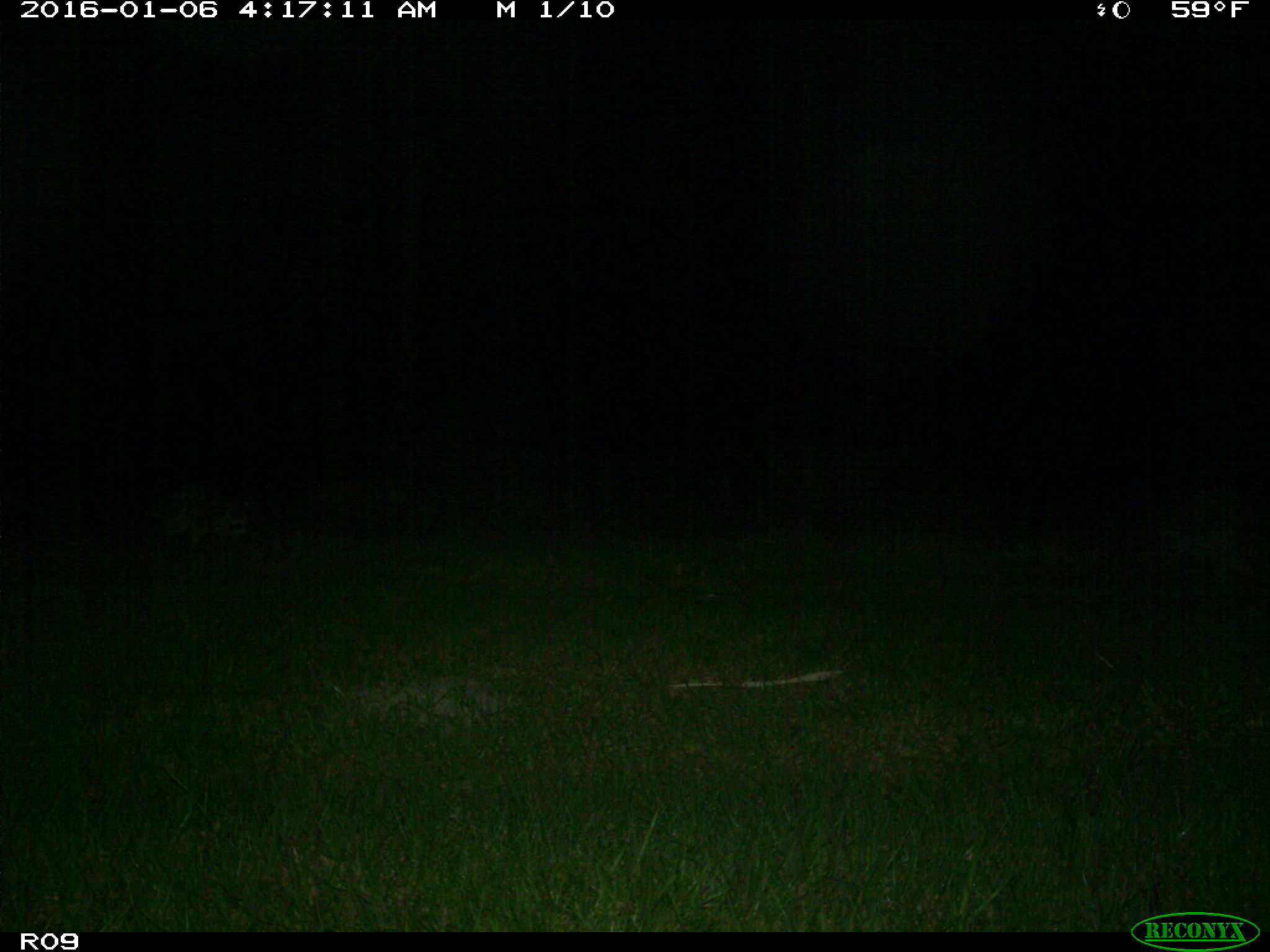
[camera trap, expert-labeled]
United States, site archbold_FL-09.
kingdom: Animalia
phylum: Chordata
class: Mammalia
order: Carnivora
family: Procyonidae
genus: Procyon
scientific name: Procyon lotor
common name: common raccoon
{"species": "Procyon lotor (common raccoon)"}